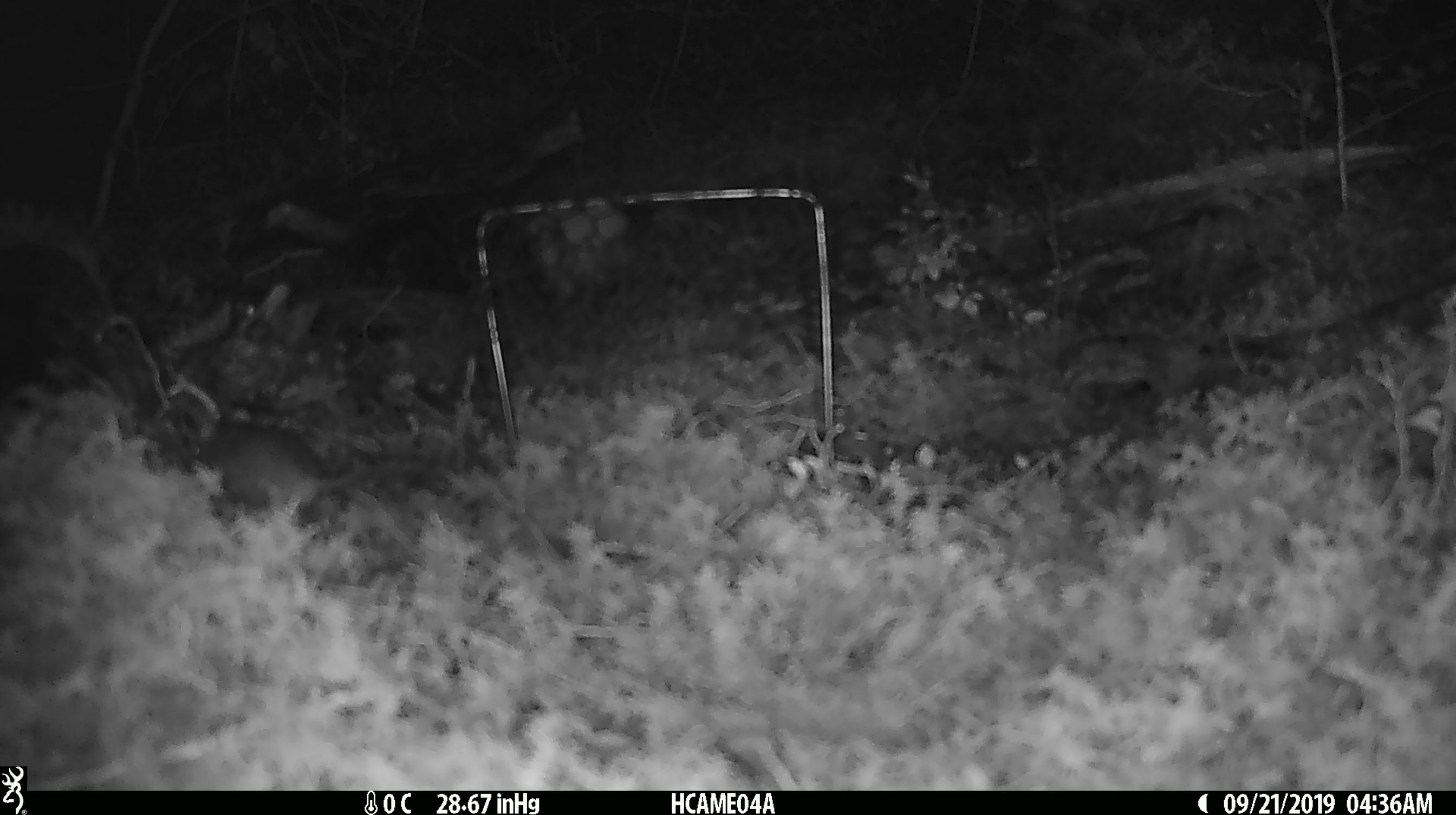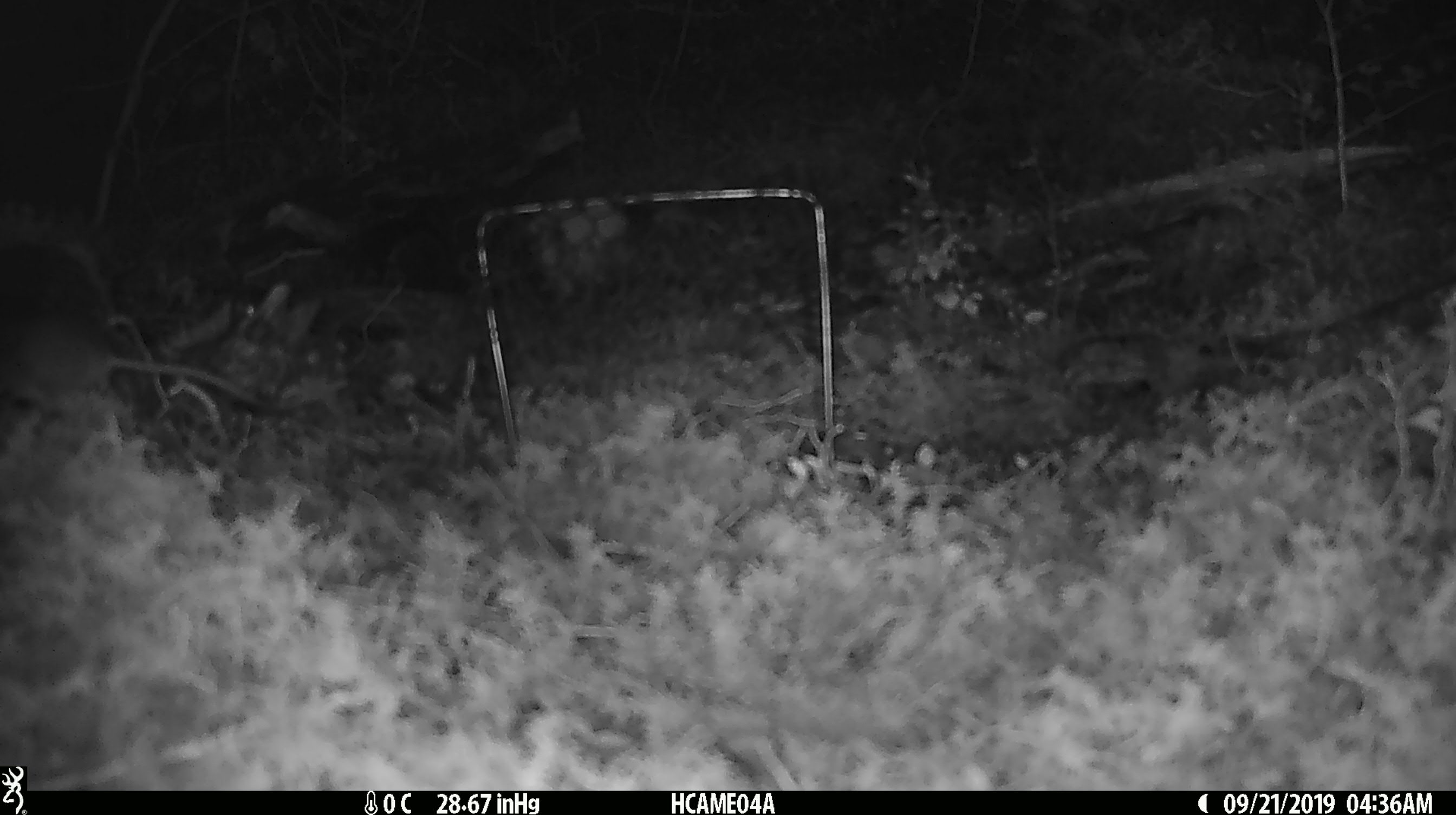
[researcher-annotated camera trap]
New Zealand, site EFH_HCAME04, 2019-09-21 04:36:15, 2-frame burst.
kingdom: Animalia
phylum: Chordata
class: Mammalia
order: Rodentia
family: Muridae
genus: Mus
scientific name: Mus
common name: mouse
Mouse (Mus).